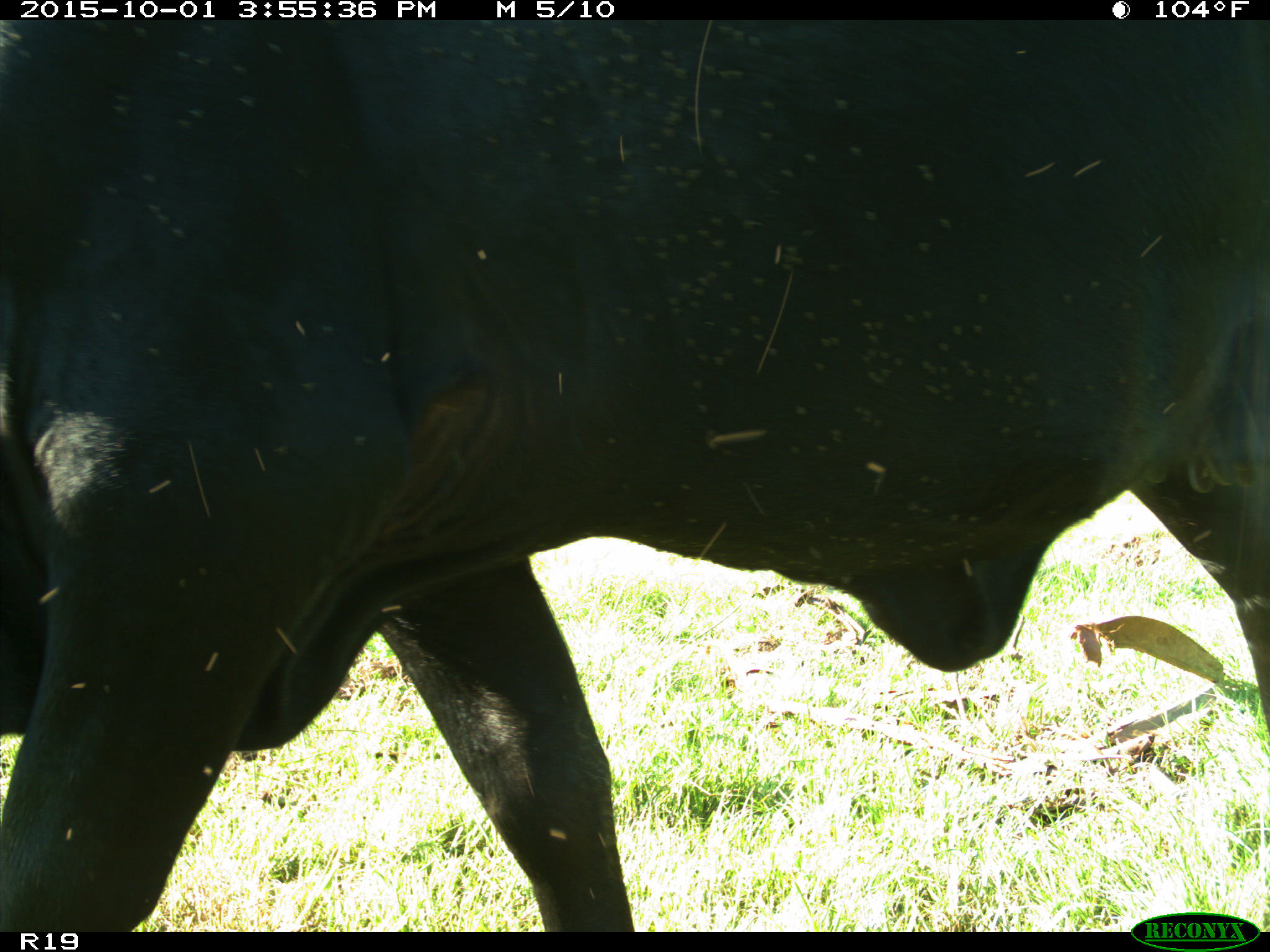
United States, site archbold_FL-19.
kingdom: Animalia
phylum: Chordata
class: Mammalia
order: Artiodactyla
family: Bovidae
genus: Bos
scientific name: Bos taurus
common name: domestic cow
Bos taurus (domestic cow).